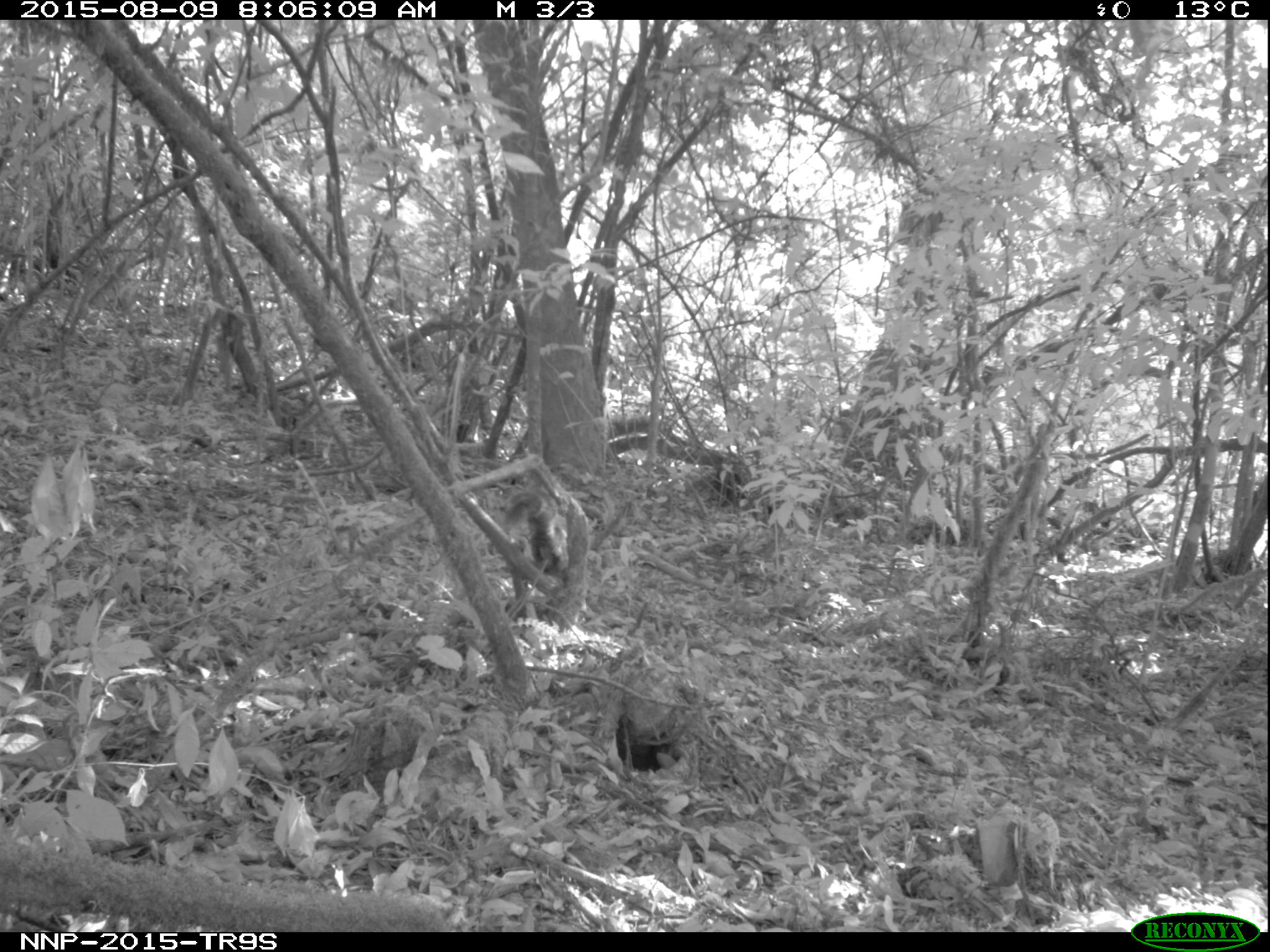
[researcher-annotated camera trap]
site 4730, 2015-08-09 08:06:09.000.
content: unidentified animal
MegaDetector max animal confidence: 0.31